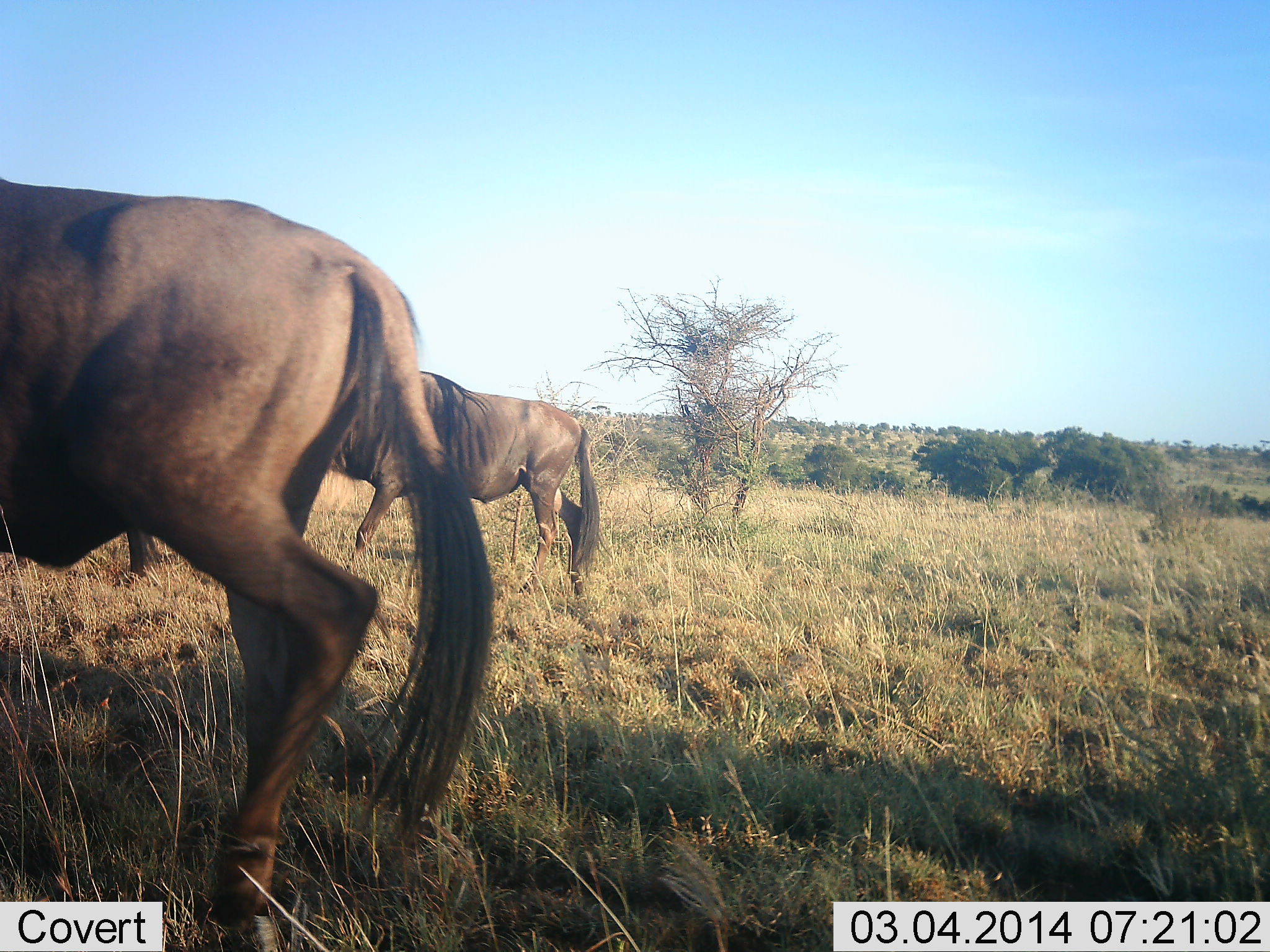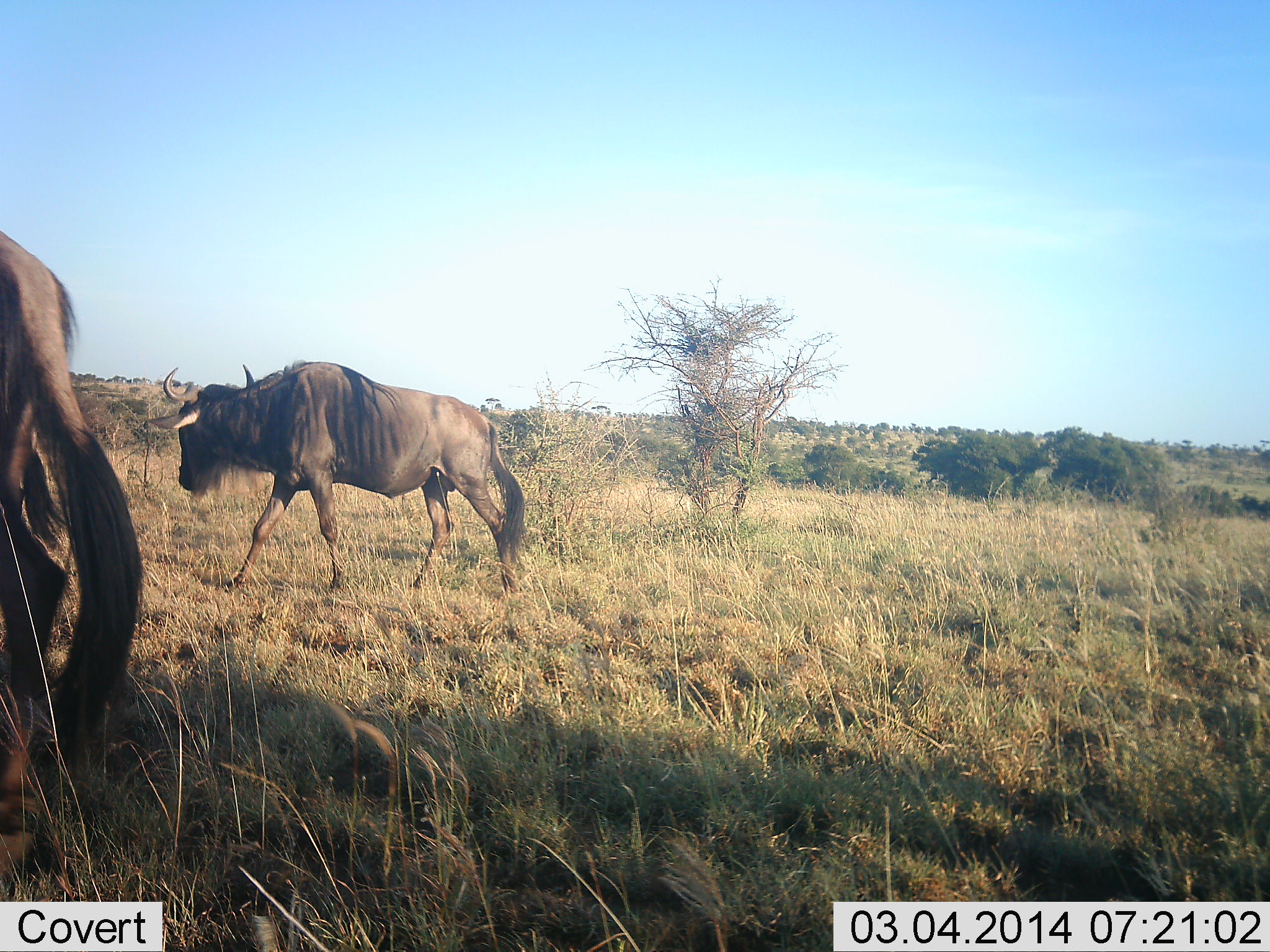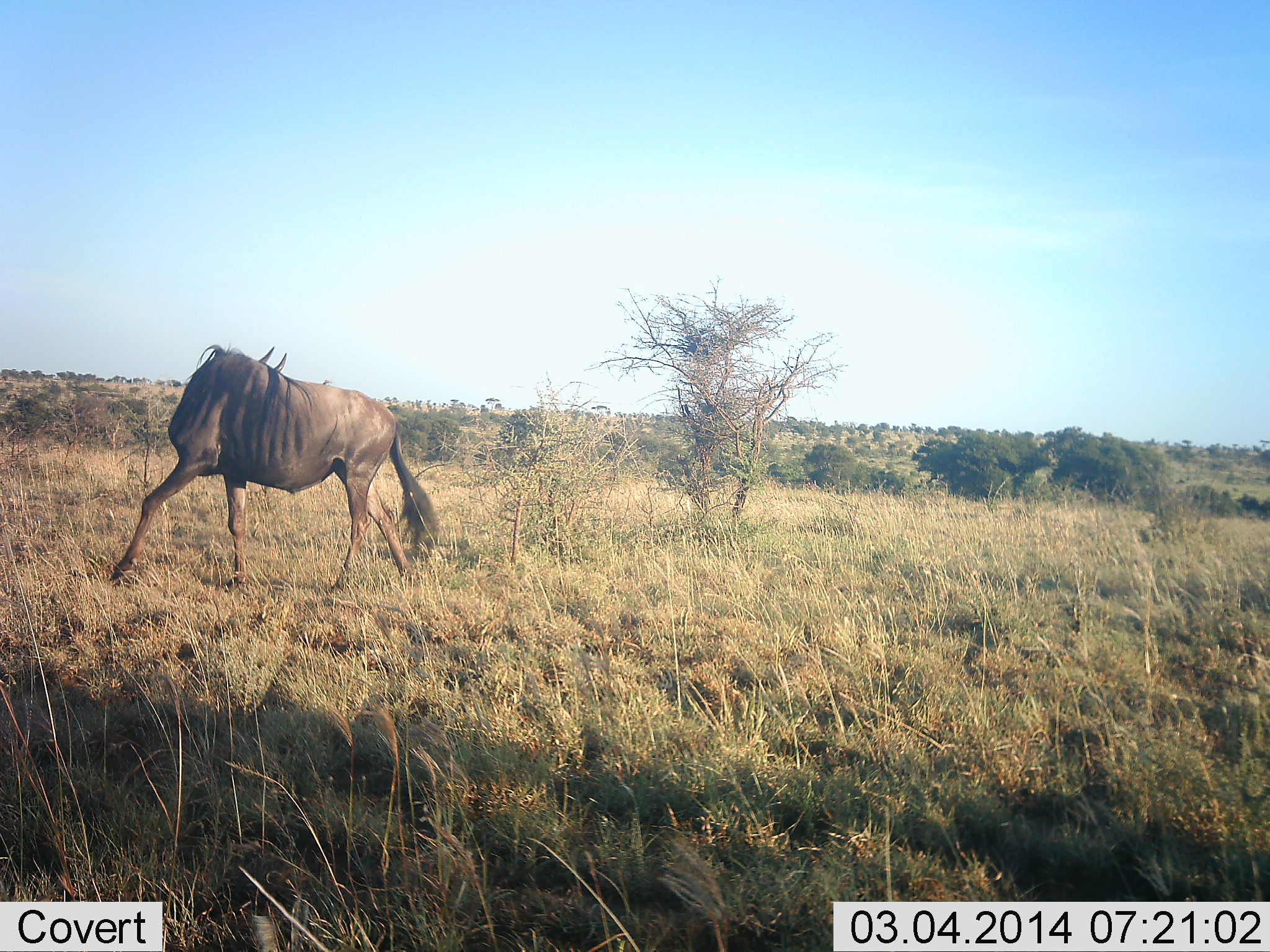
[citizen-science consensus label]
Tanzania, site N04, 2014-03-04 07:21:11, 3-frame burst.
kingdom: Animalia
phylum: Chordata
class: Mammalia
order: Artiodactyla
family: Bovidae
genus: Connochaetes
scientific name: Connochaetes taurinus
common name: blue wildebeest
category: wildebeest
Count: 2.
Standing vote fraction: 6%.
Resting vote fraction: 0%.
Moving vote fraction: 97%.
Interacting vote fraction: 3%.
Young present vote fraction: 0%.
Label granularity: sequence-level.